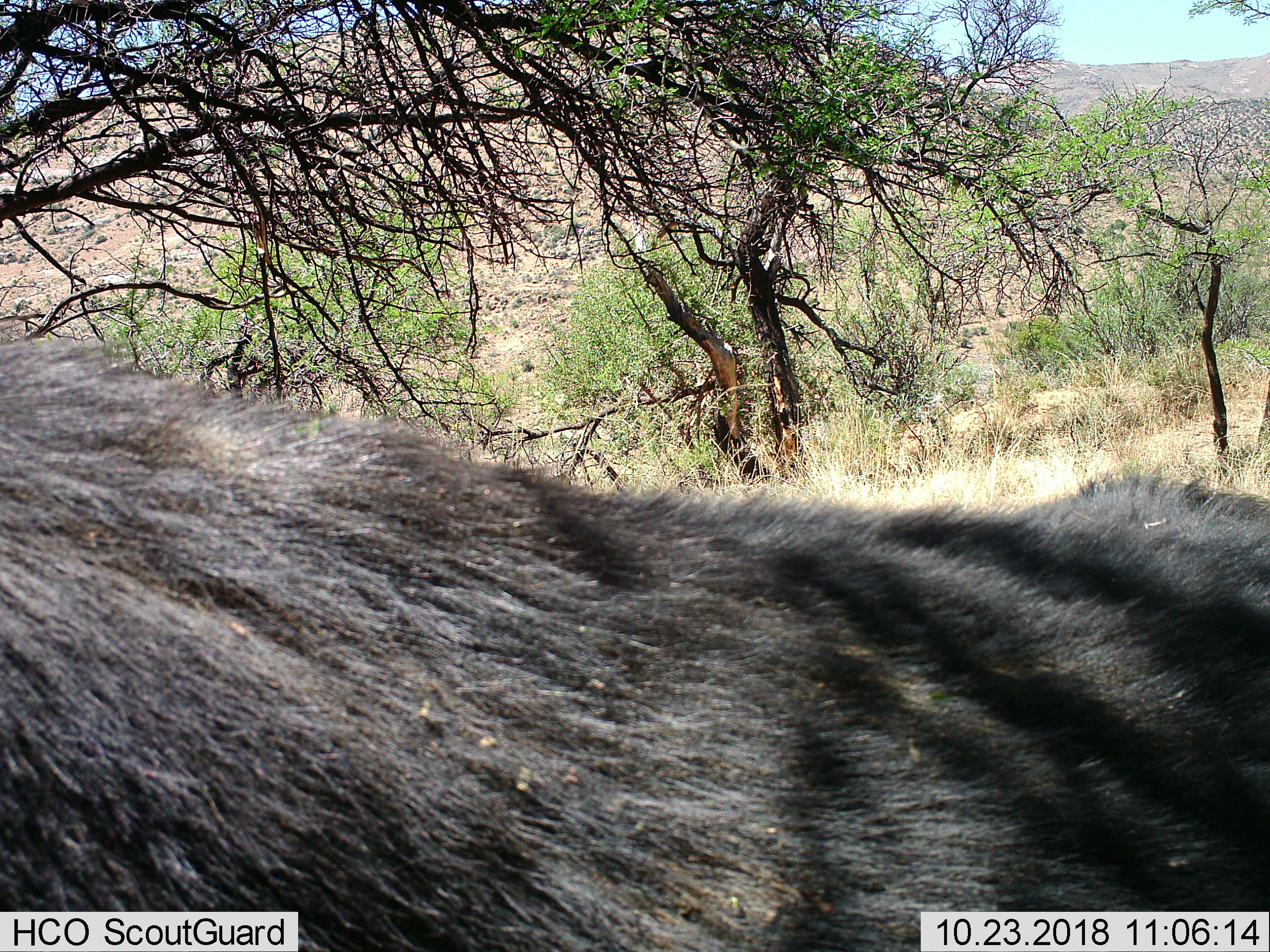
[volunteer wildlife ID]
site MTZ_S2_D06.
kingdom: Animalia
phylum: Chordata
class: Mammalia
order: Artiodactyla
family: Bovidae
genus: Syncerus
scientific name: Syncerus caffer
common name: african buffalo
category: buffalo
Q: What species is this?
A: Buffalo (african buffalo) (Syncerus caffer).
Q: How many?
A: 1.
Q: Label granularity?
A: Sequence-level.